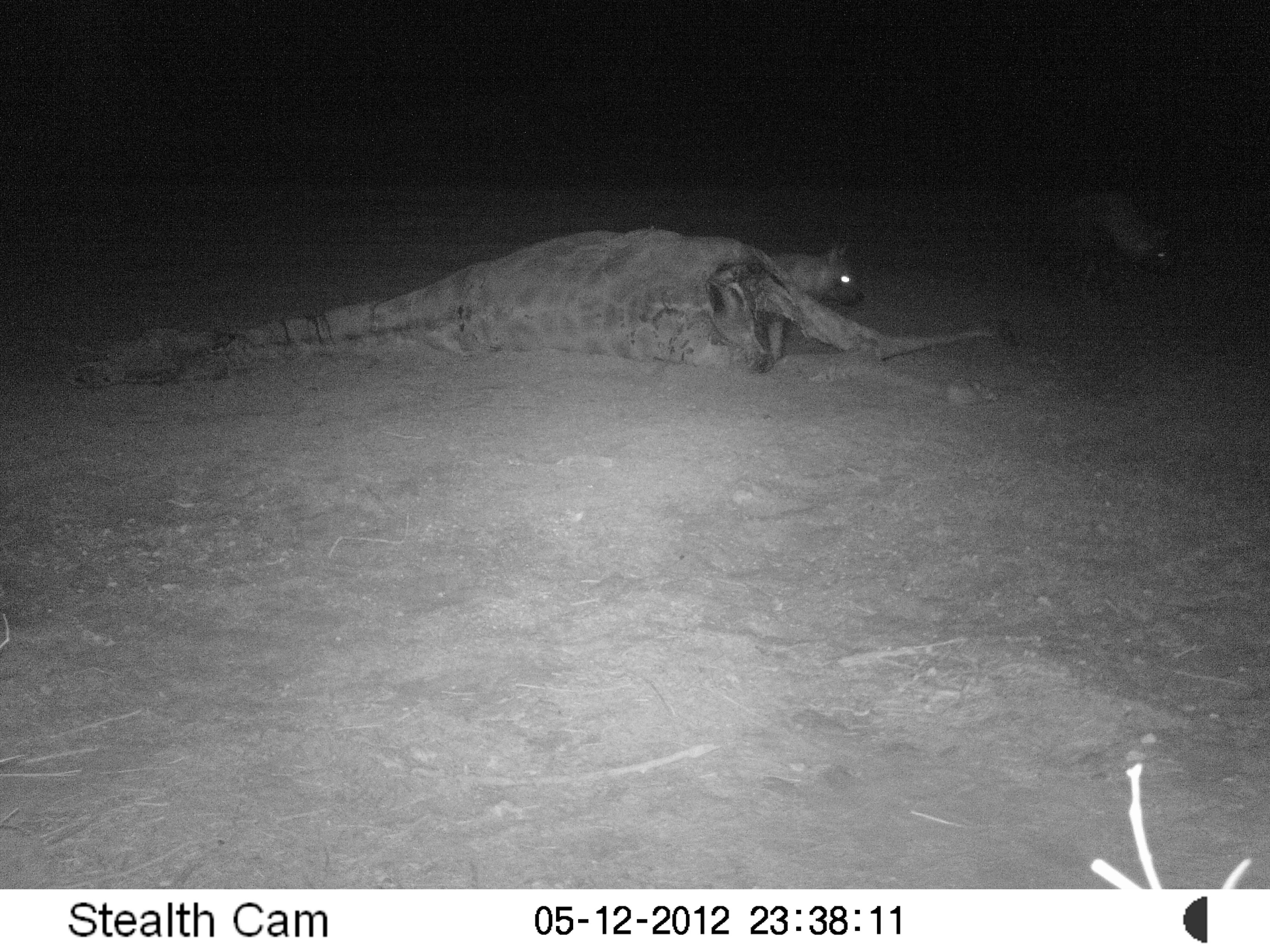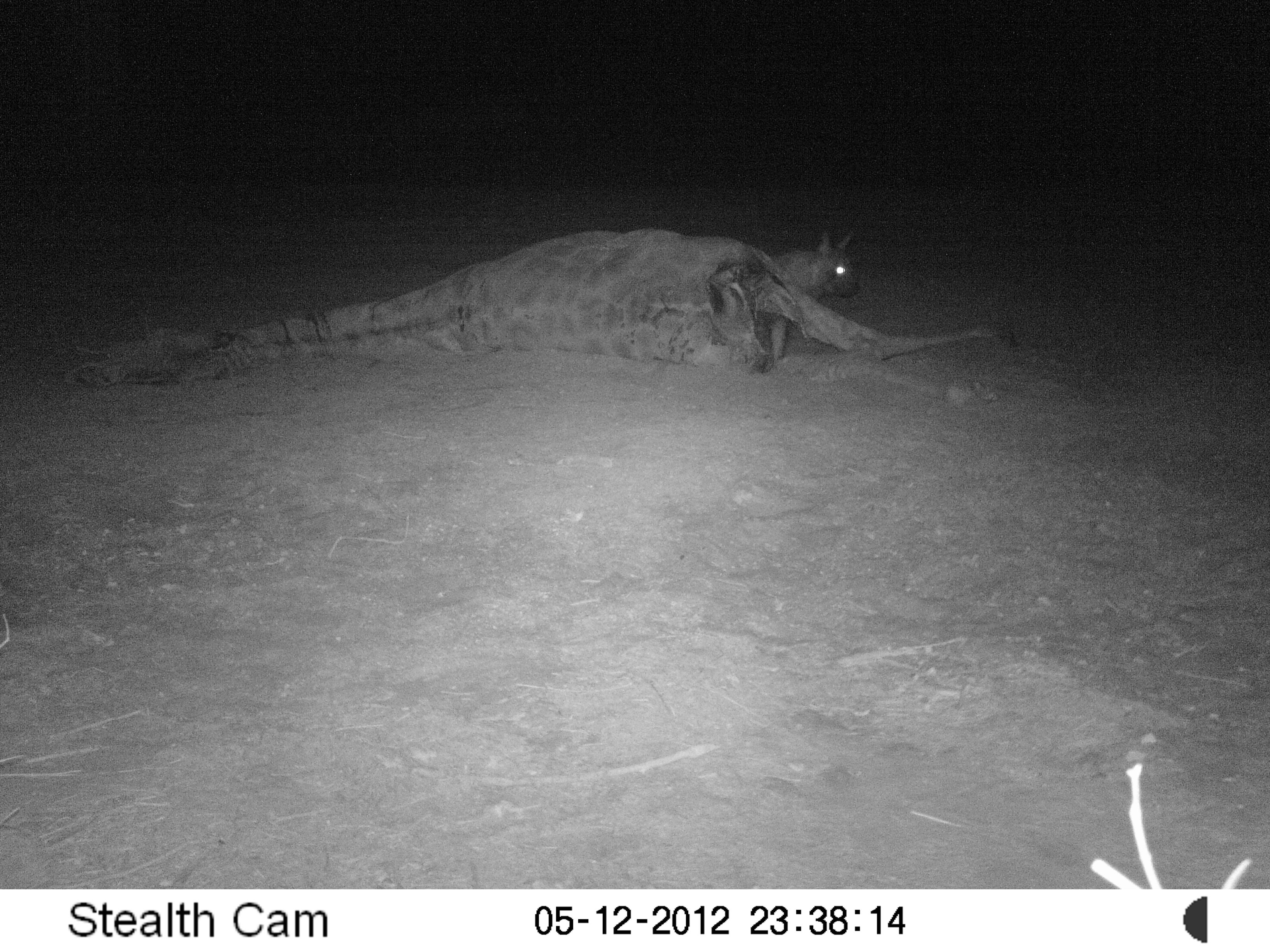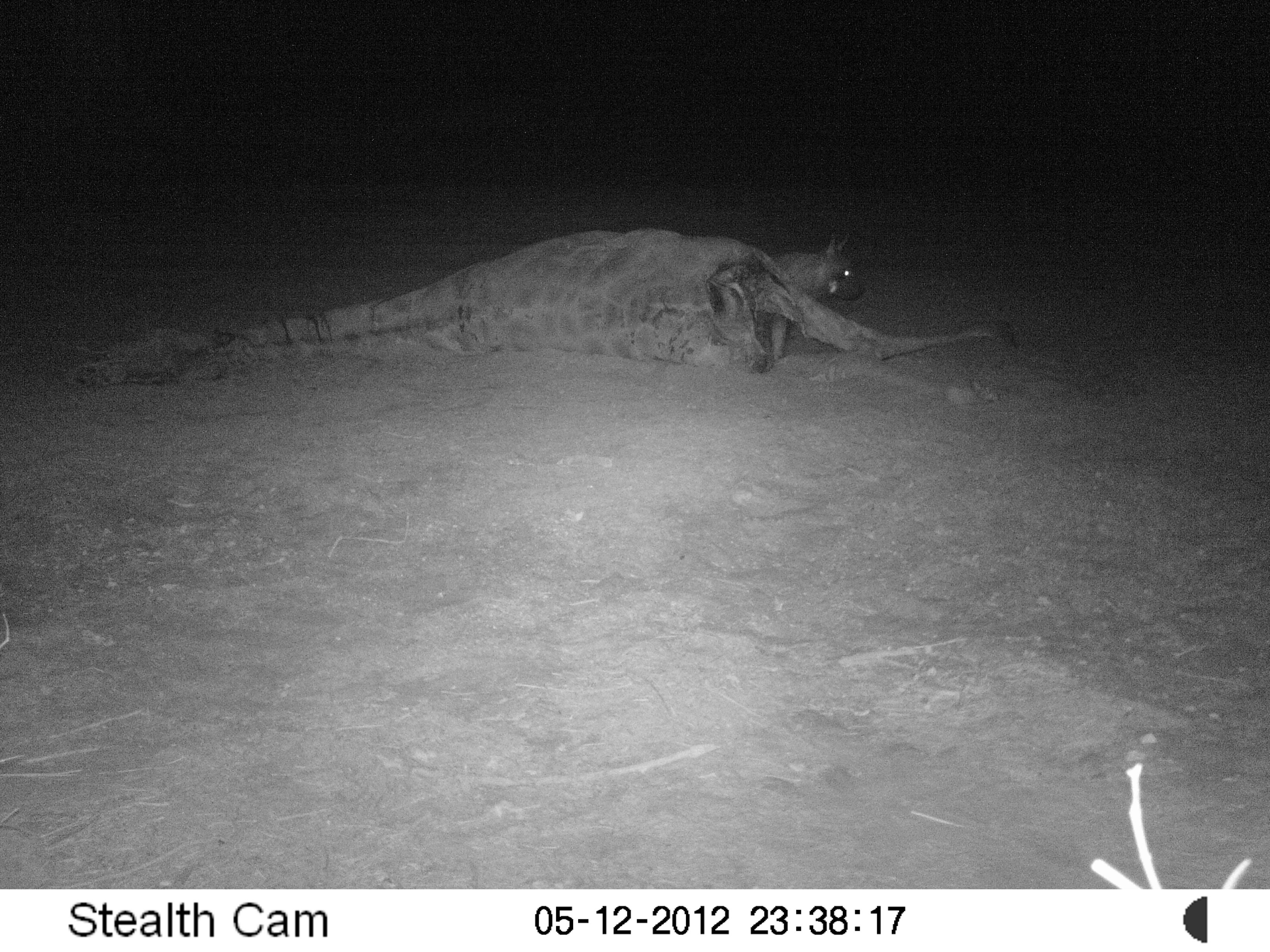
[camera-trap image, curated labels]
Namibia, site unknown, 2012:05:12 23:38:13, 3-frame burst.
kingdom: Animalia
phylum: Chordata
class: Mammalia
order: Carnivora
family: Hyaenidae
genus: Parahyaena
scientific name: Parahyaena brunnea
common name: brown hyena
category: hyaena brunnea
Hyaena brunnea (brown hyena) (Parahyaena brunnea).